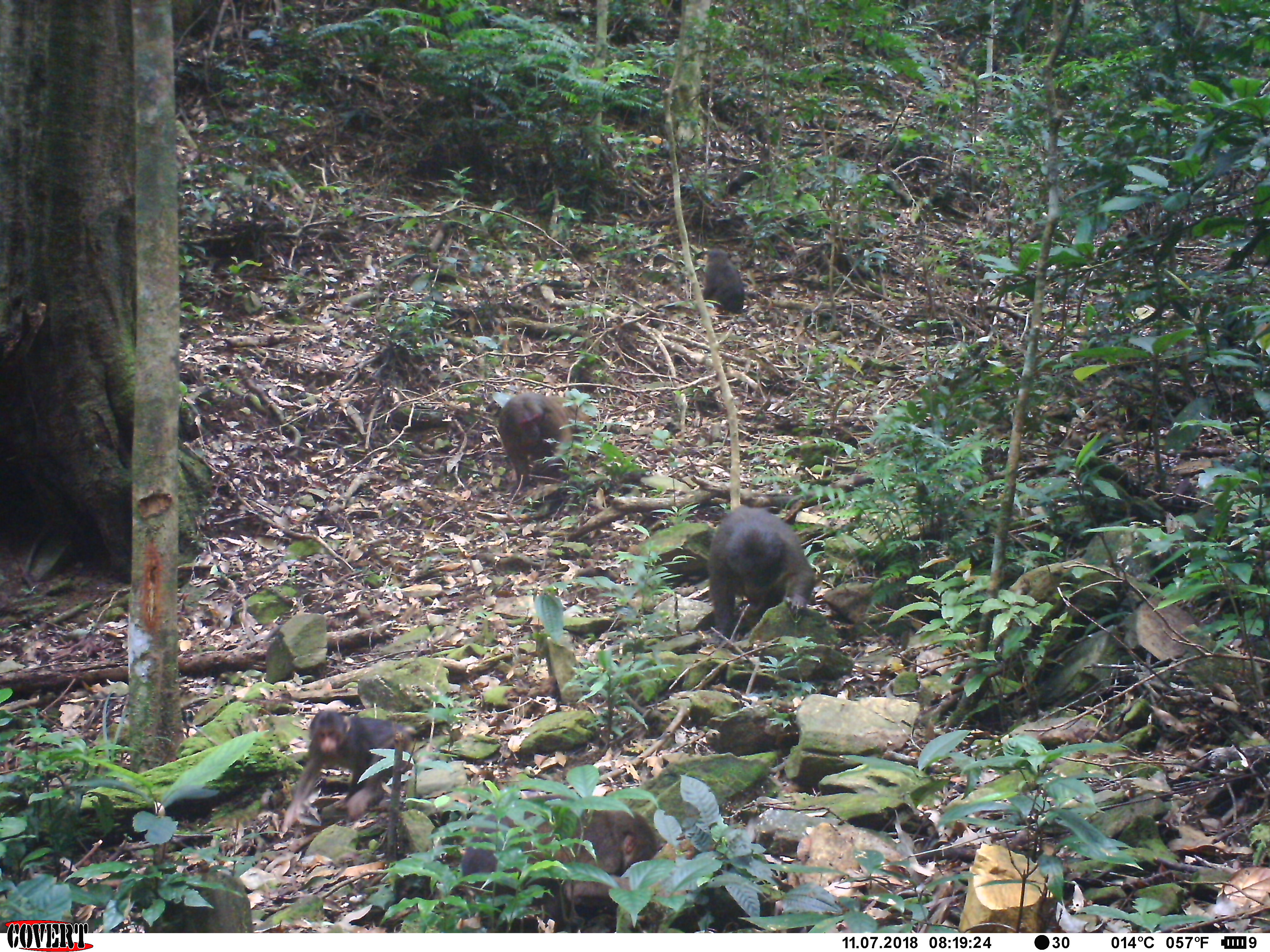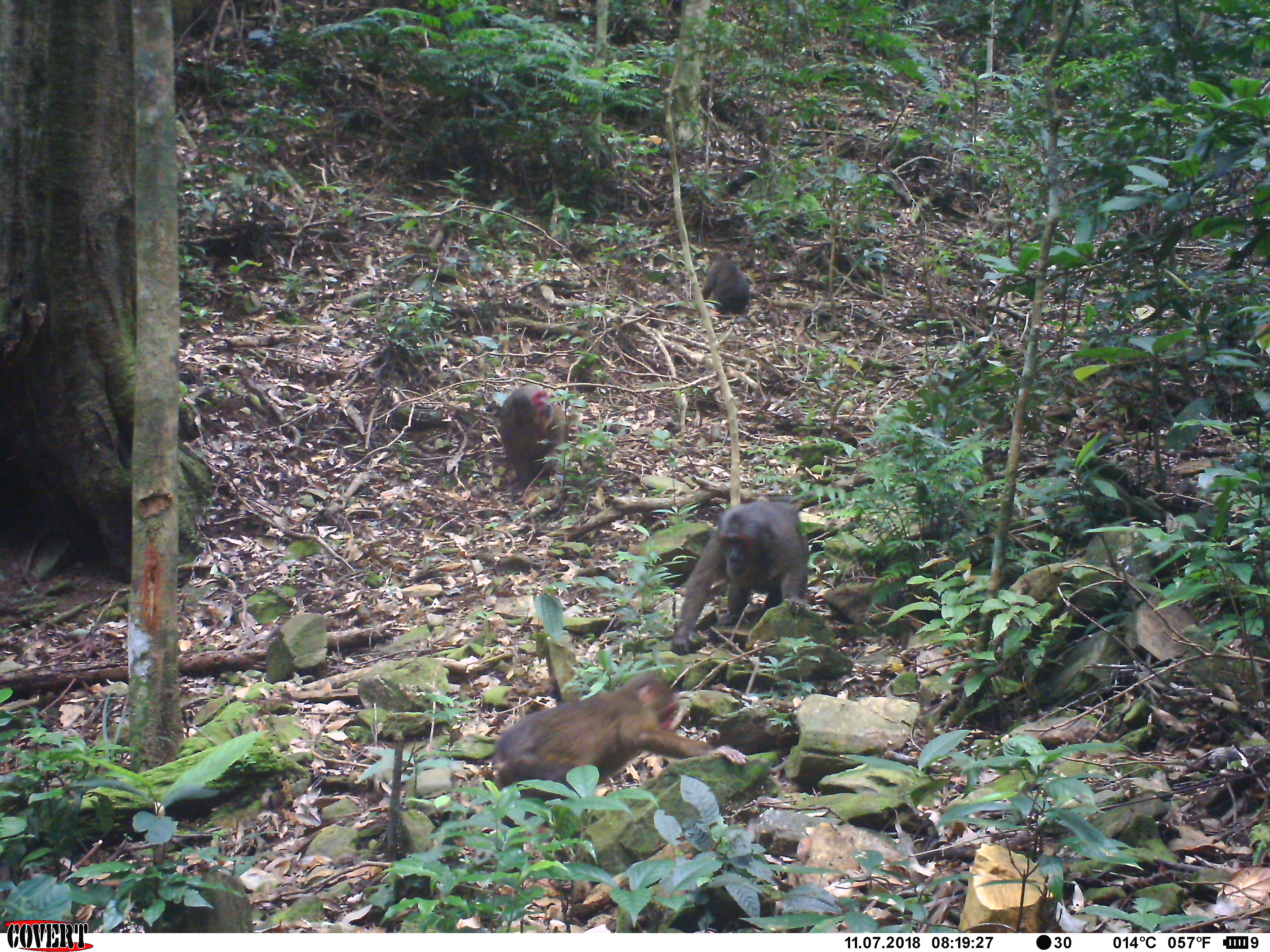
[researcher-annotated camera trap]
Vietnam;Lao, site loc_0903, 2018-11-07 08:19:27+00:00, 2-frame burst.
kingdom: Animalia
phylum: Chordata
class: Mammalia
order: Primates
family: Cercopithecidae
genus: Macaca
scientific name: Macaca arctoides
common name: stump-tailed macaque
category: stump tailed macaque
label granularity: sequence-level